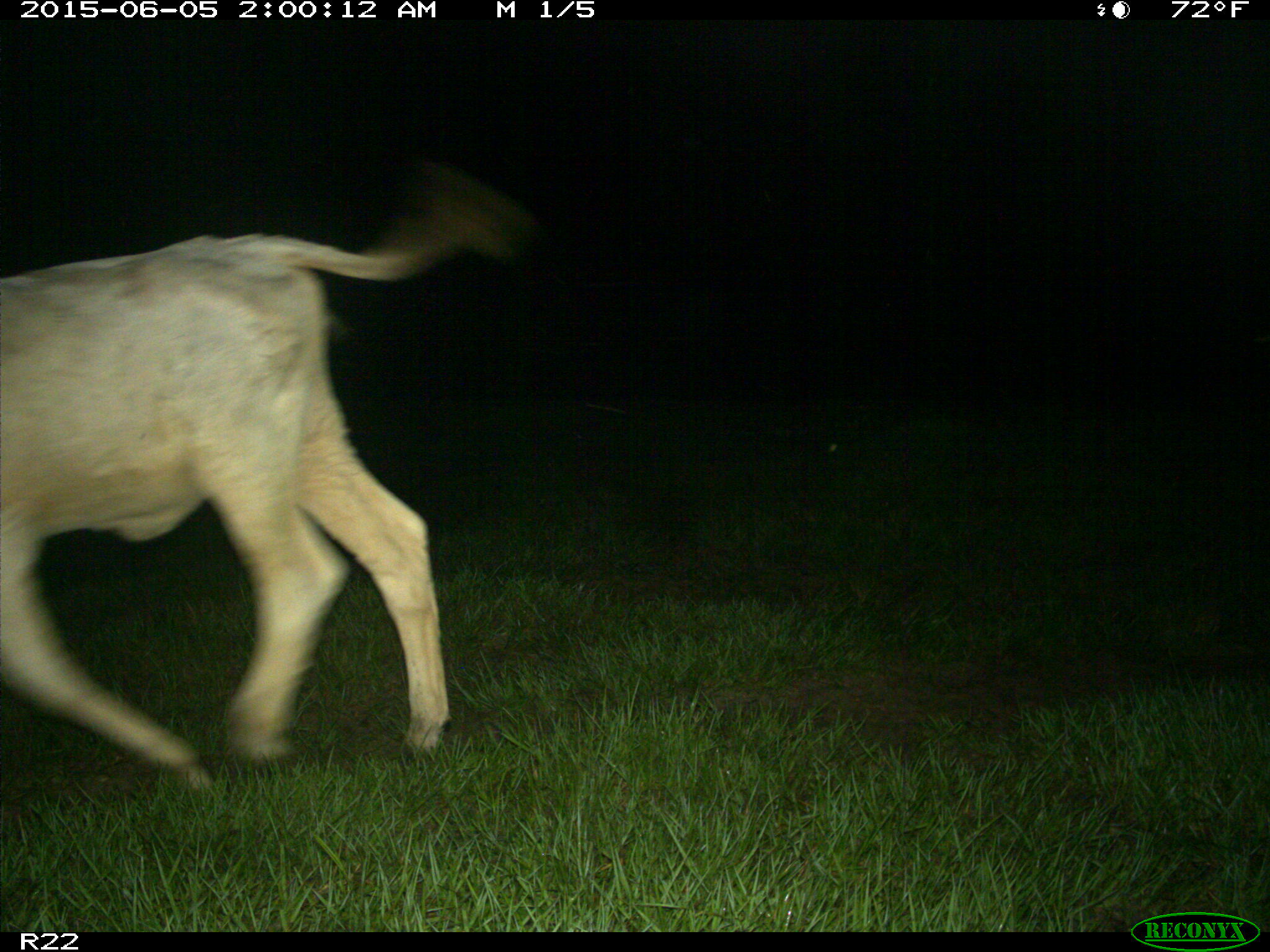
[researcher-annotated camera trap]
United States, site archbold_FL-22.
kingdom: Animalia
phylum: Chordata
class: Mammalia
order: Artiodactyla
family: Bovidae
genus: Bos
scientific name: Bos taurus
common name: domestic cow